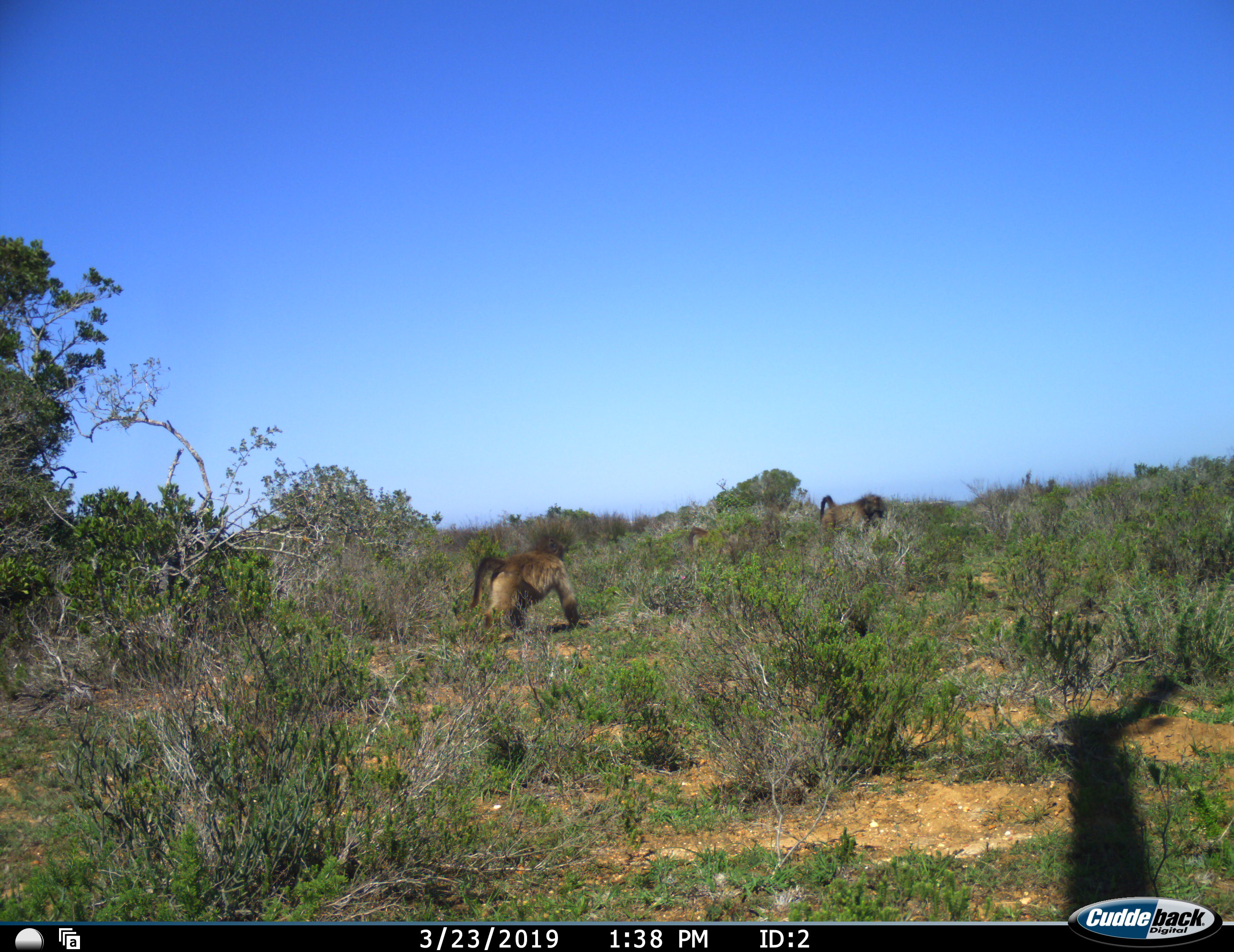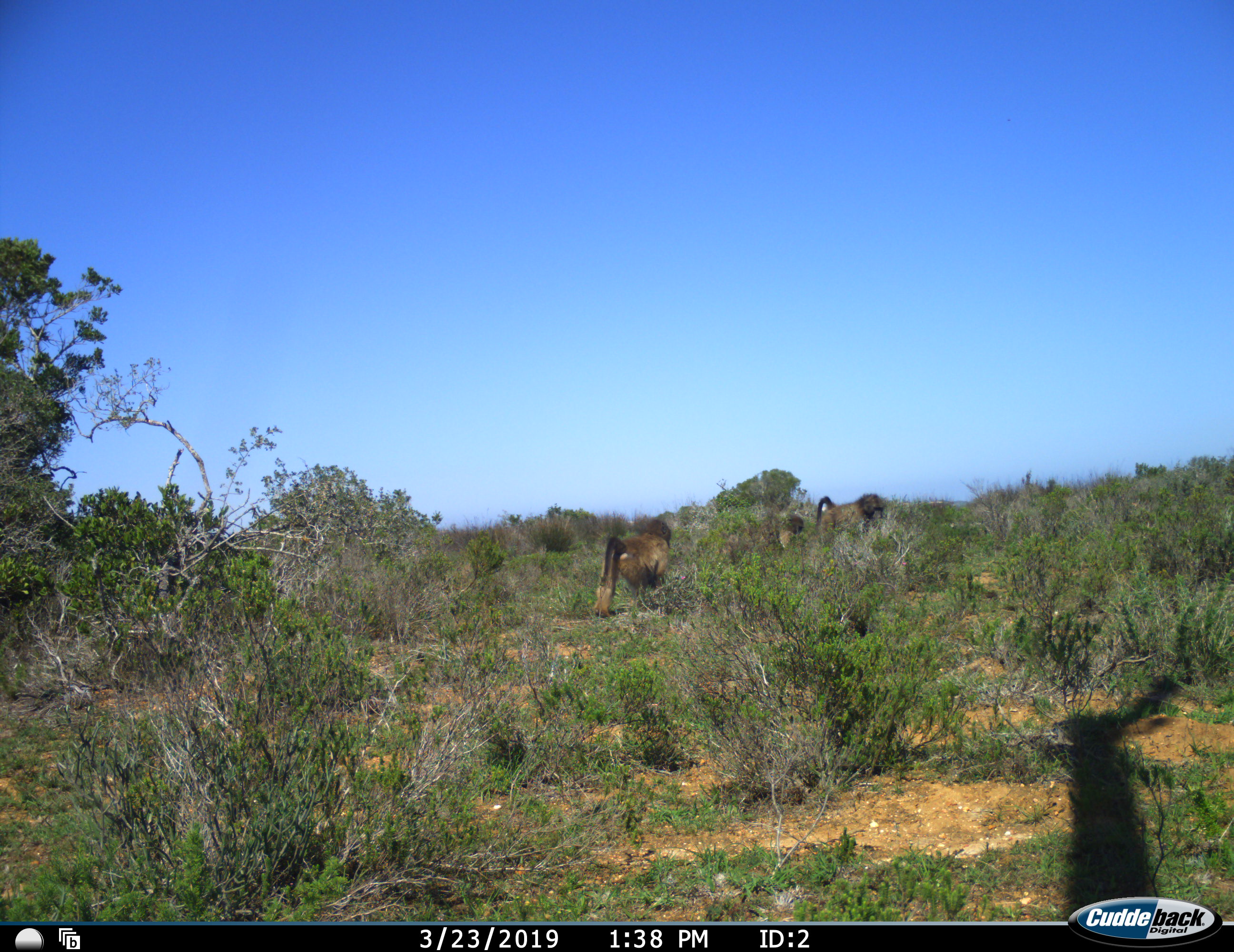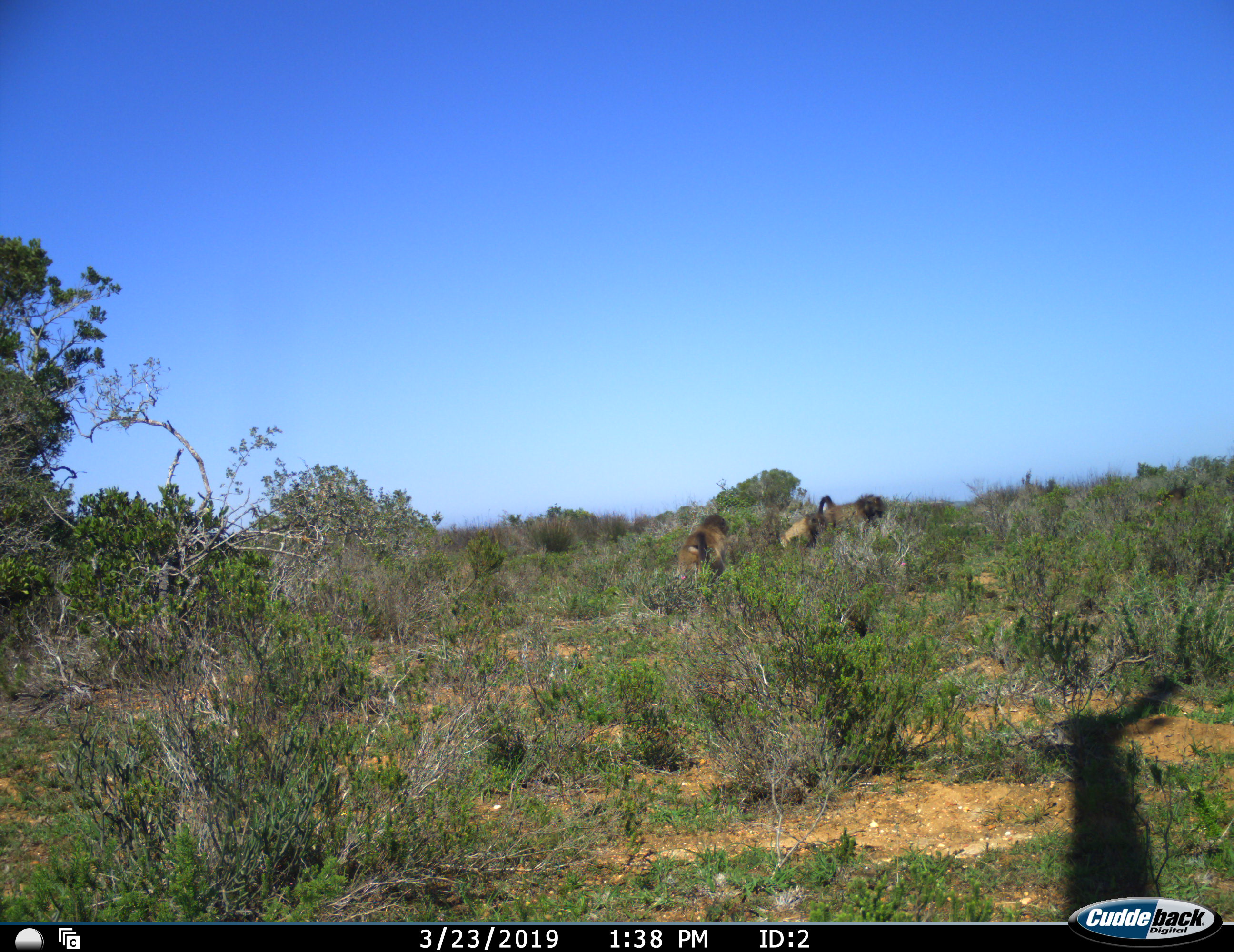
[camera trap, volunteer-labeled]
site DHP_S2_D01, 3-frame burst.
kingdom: Animalia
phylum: Chordata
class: Mammalia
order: Primates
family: Cercopithecidae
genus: Papio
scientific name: Papio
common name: baboon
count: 3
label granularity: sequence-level